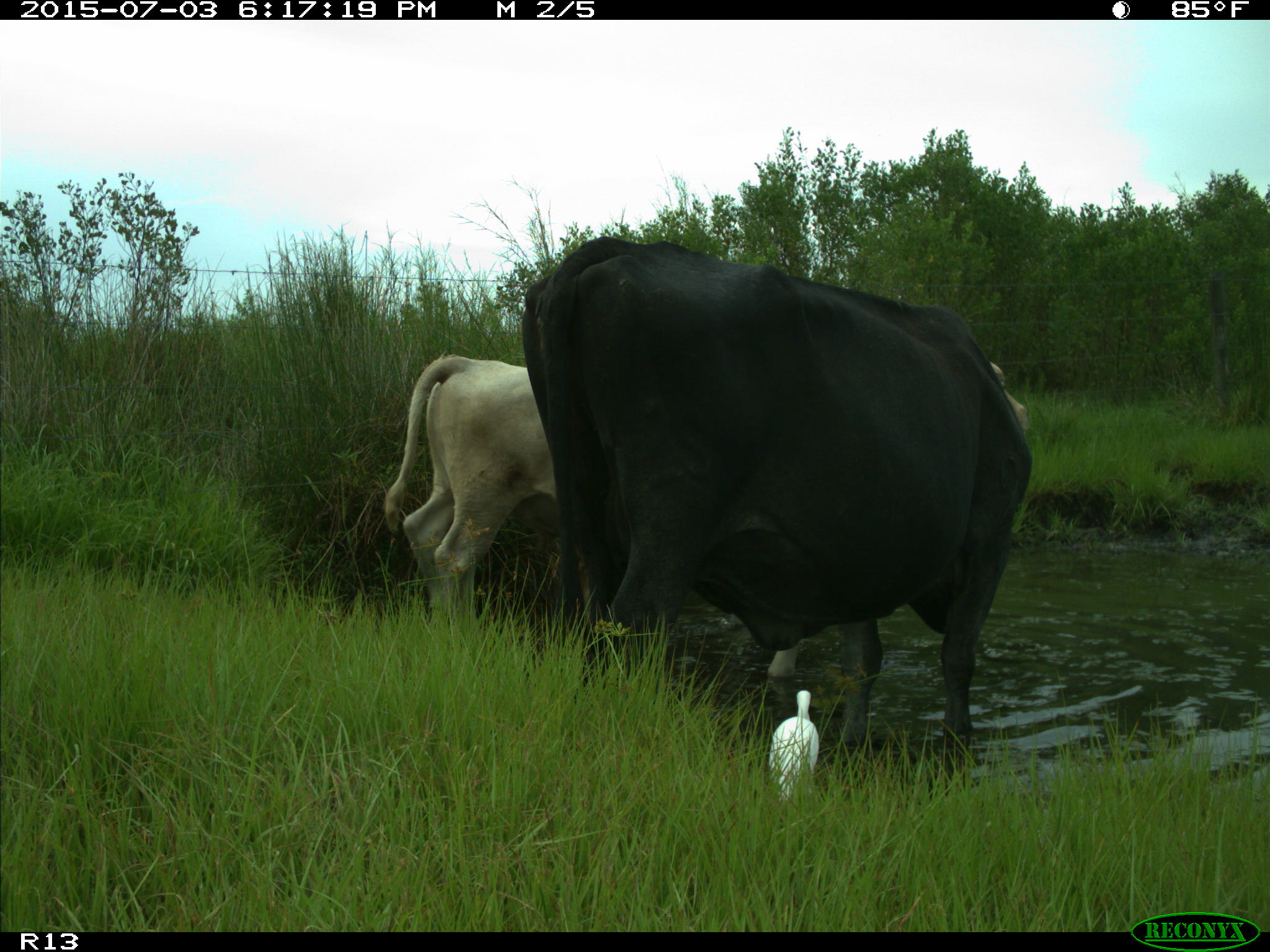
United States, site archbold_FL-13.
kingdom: Animalia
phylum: Chordata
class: Mammalia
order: Artiodactyla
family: Bovidae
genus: Bos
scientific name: Bos taurus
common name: domestic cow